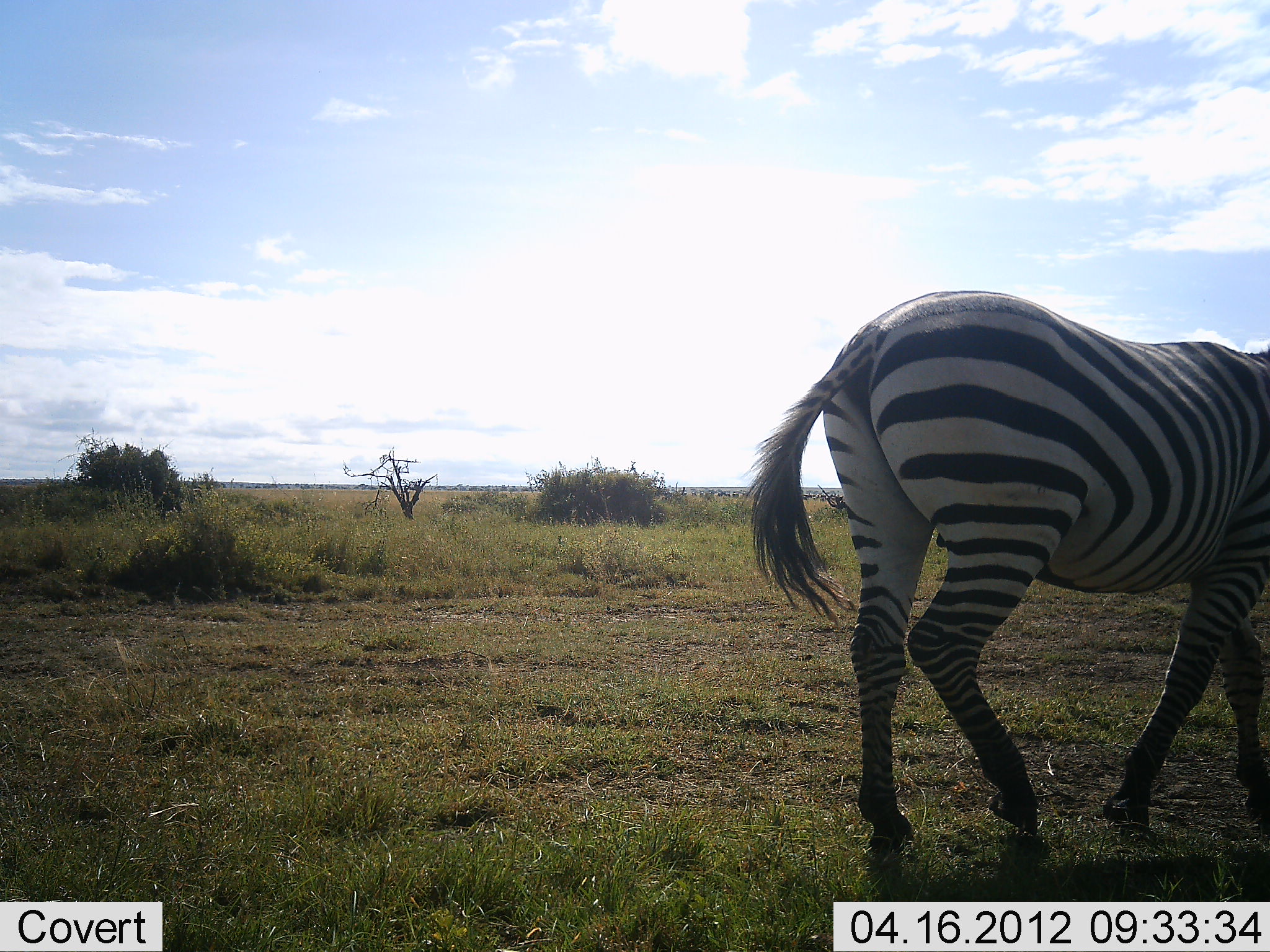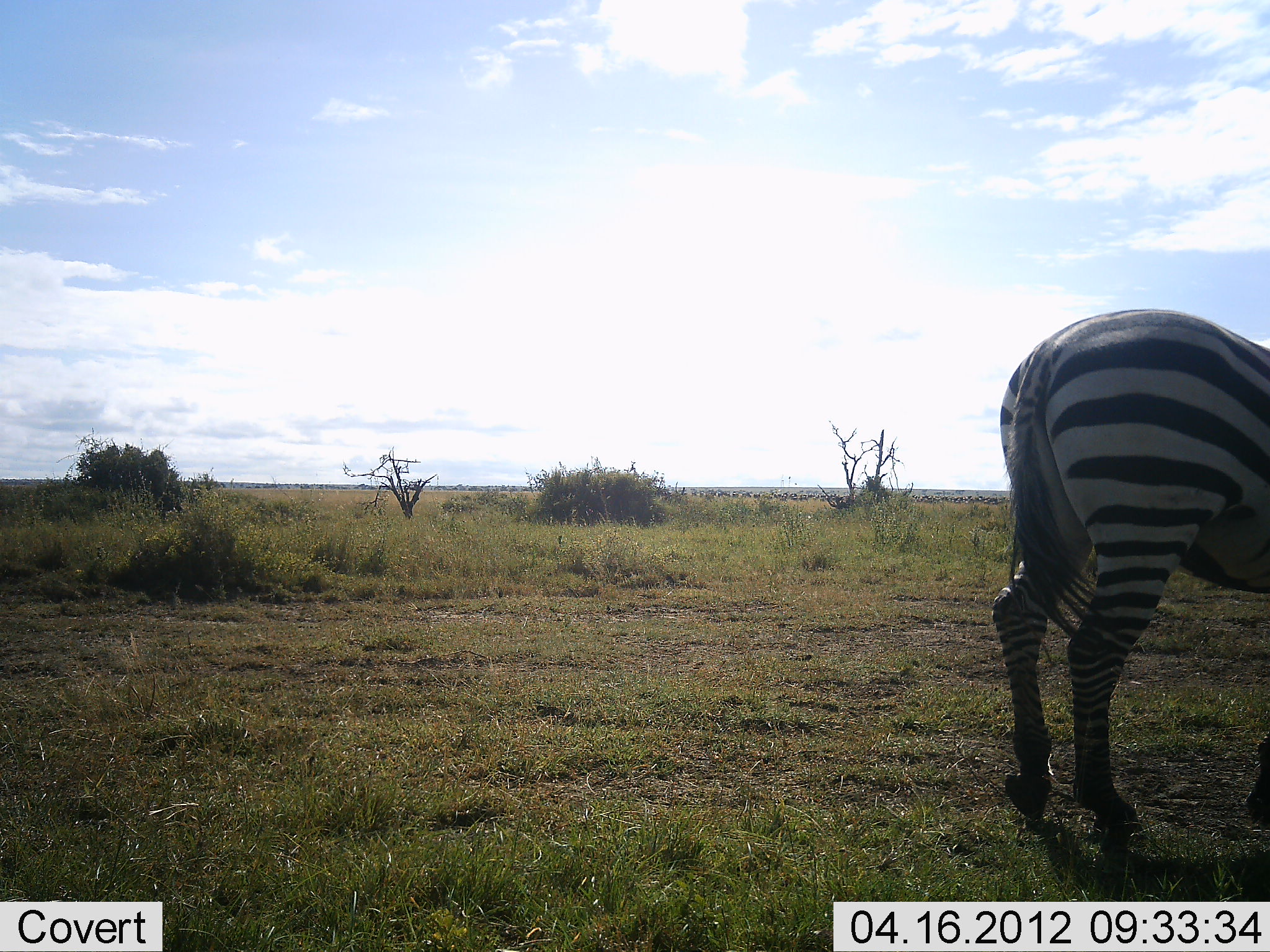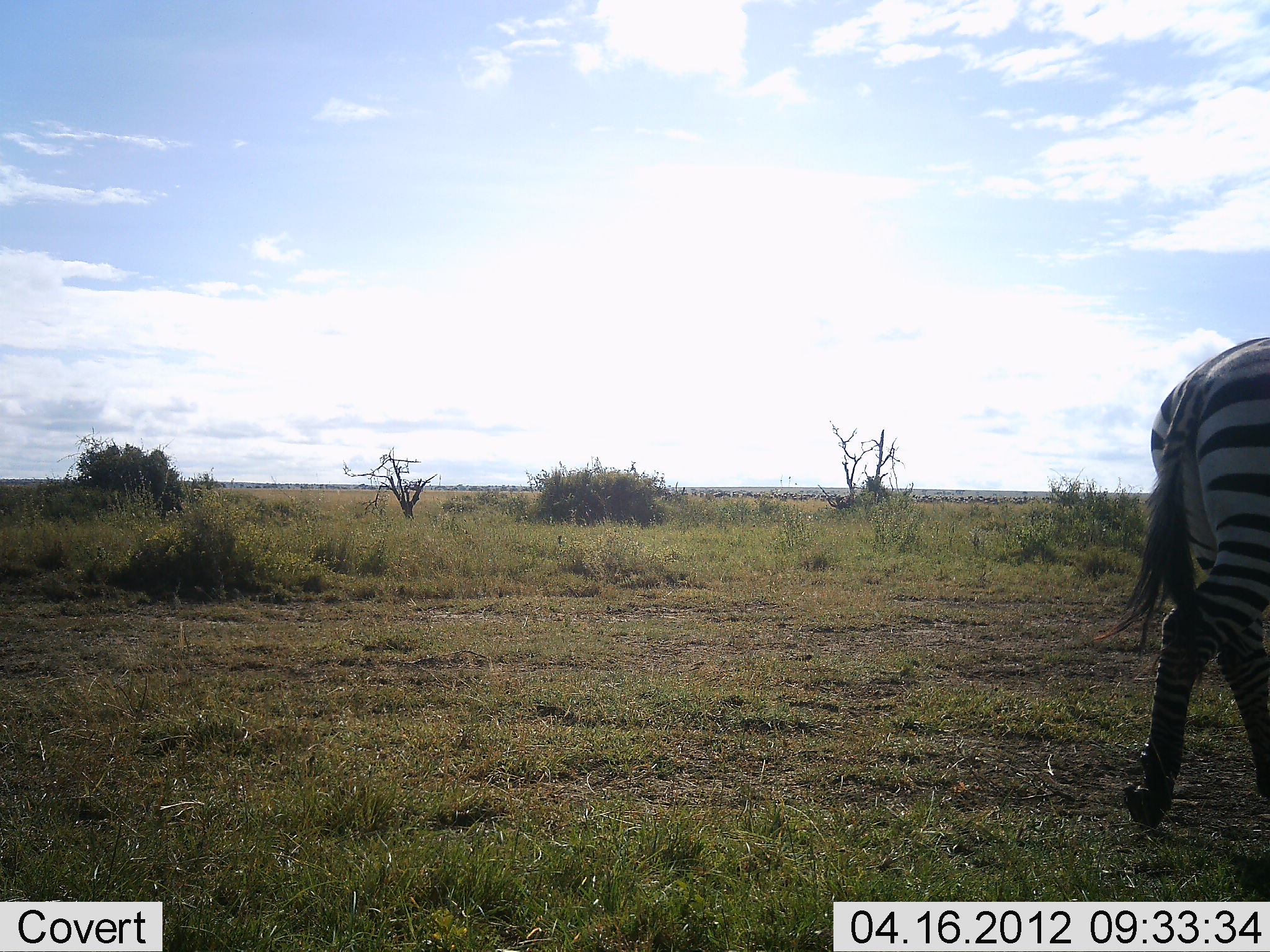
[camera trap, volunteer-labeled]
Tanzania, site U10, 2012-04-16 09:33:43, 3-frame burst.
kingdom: Animalia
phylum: Chordata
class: Mammalia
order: Perissodactyla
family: Equidae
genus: Equus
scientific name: Equus quagga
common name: plains zebra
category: zebra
Zebra (plains zebra) (Equus quagga), count 1. Behavior (volunteer vote fractions): standing 15%, resting 0%, moving 75%, interacting 5%. Young present (vote fraction): 0%. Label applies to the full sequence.